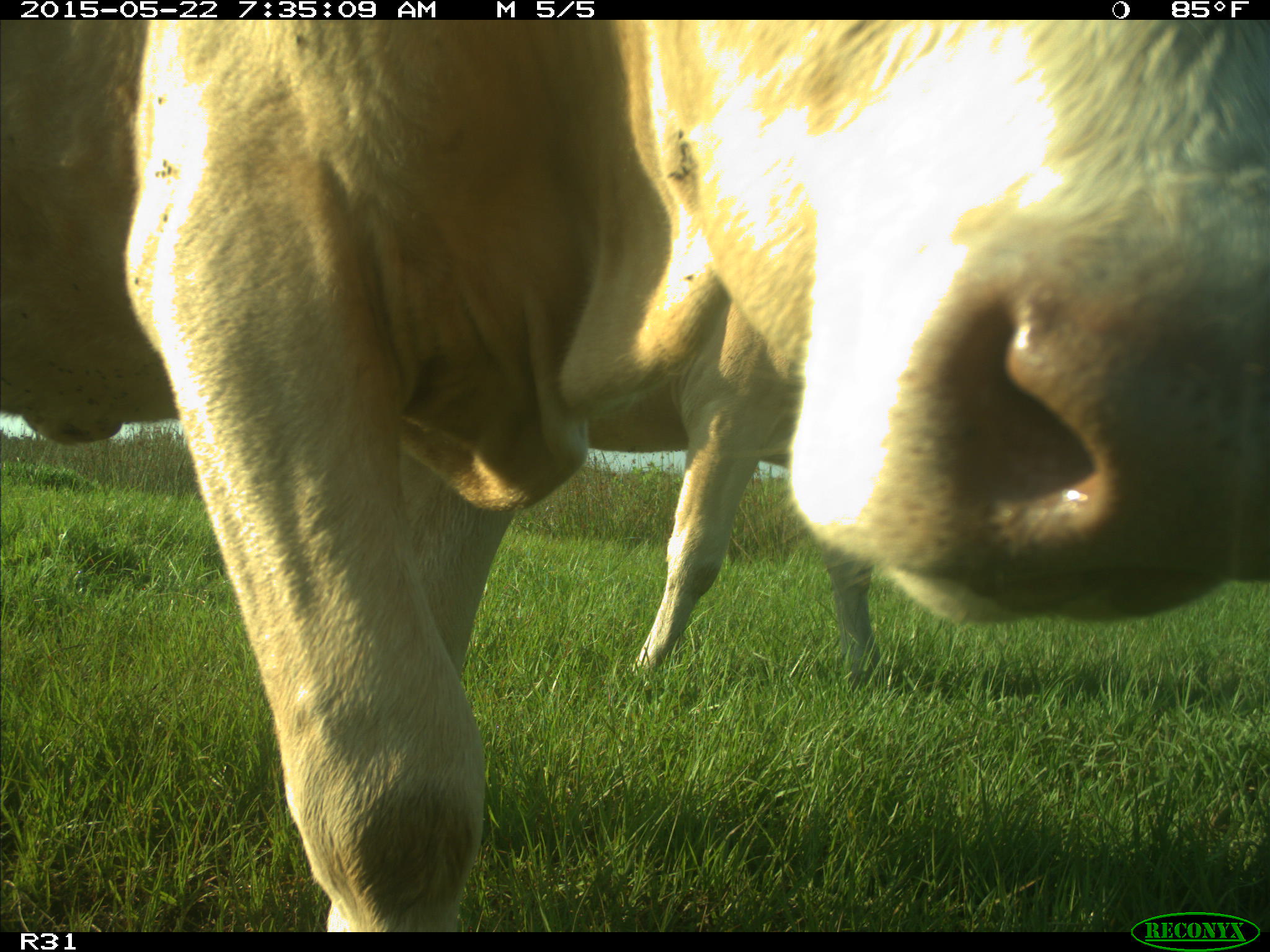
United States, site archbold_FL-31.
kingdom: Animalia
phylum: Chordata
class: Mammalia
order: Artiodactyla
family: Bovidae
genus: Bos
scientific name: Bos taurus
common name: domestic cow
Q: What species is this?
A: Bos taurus (domestic cow).